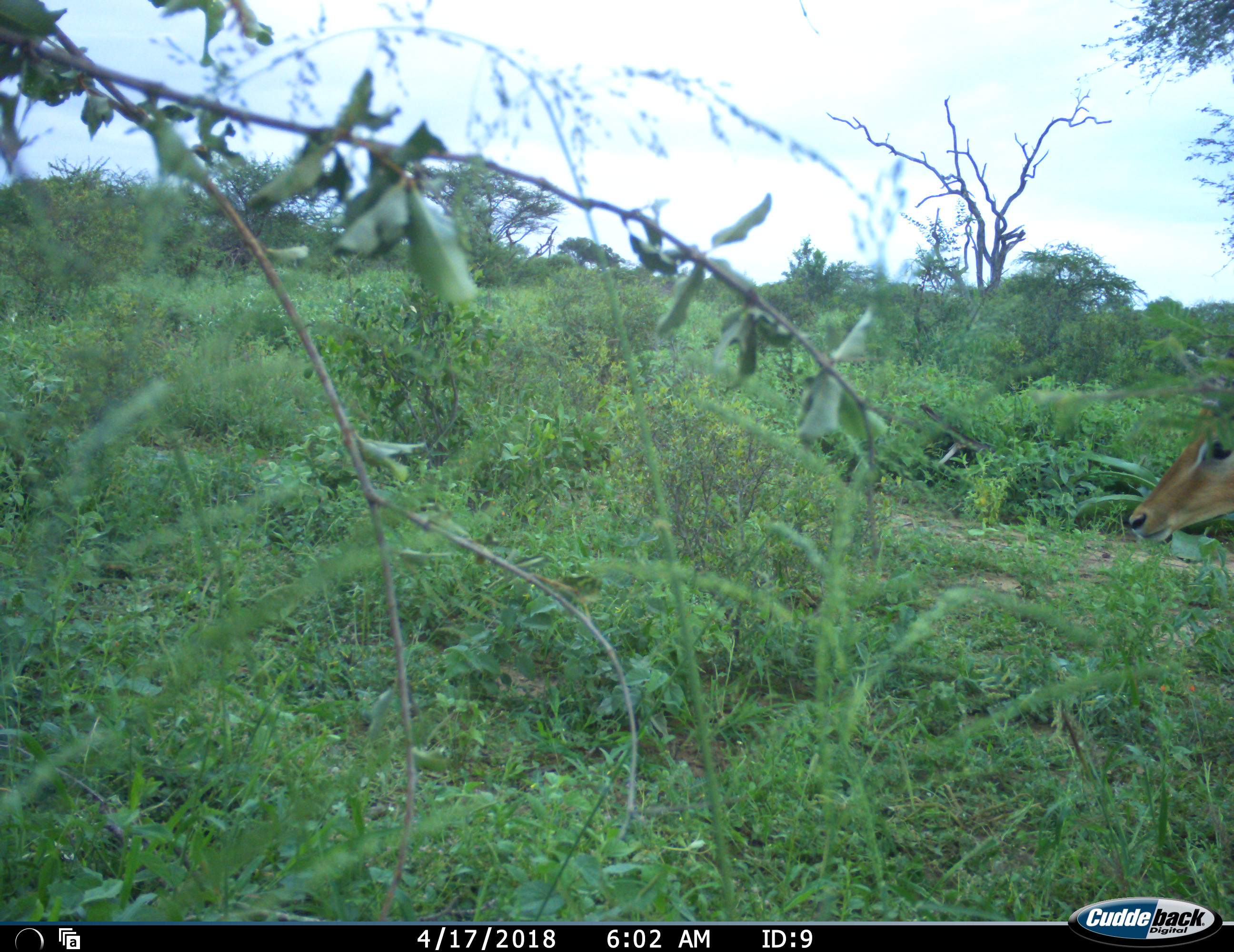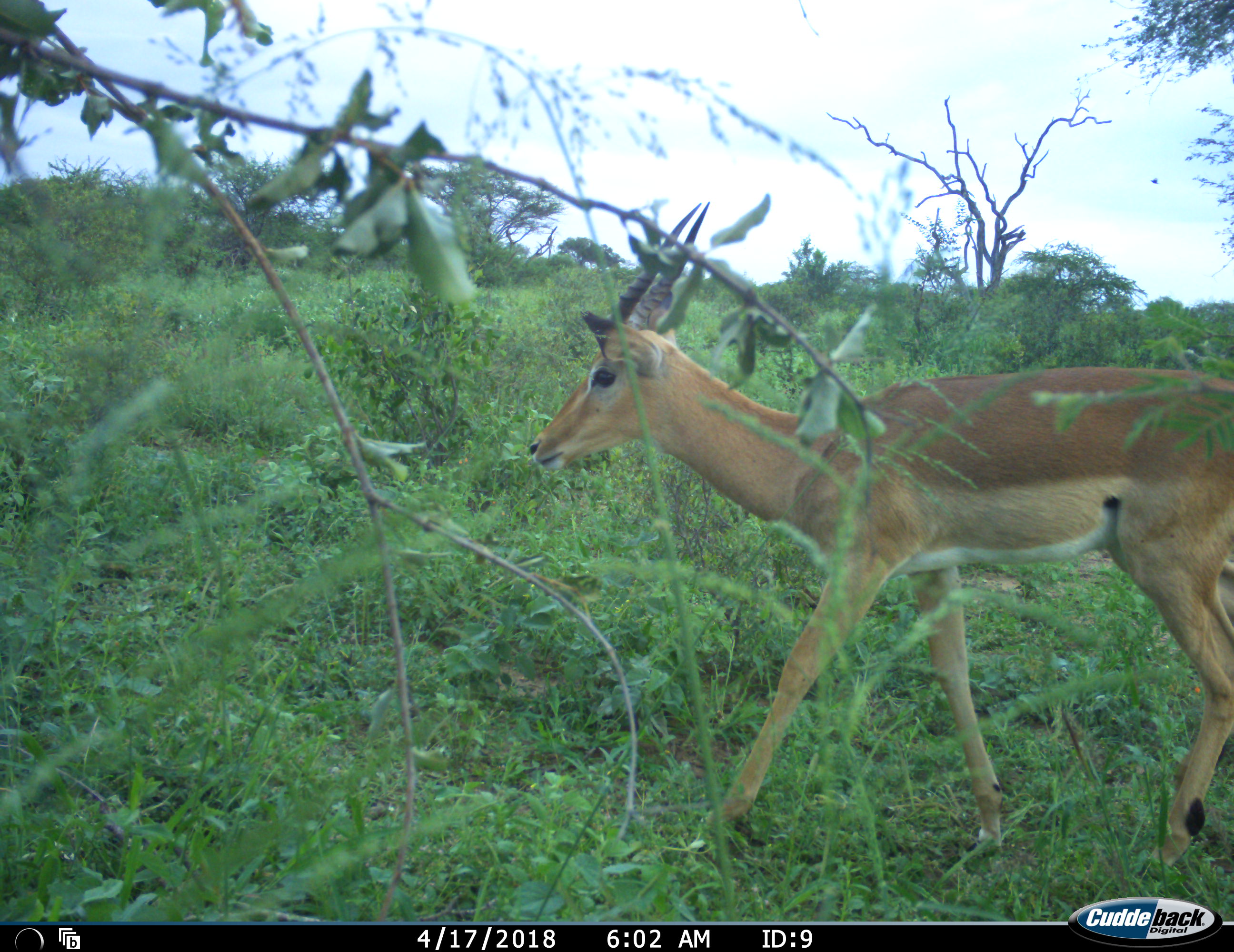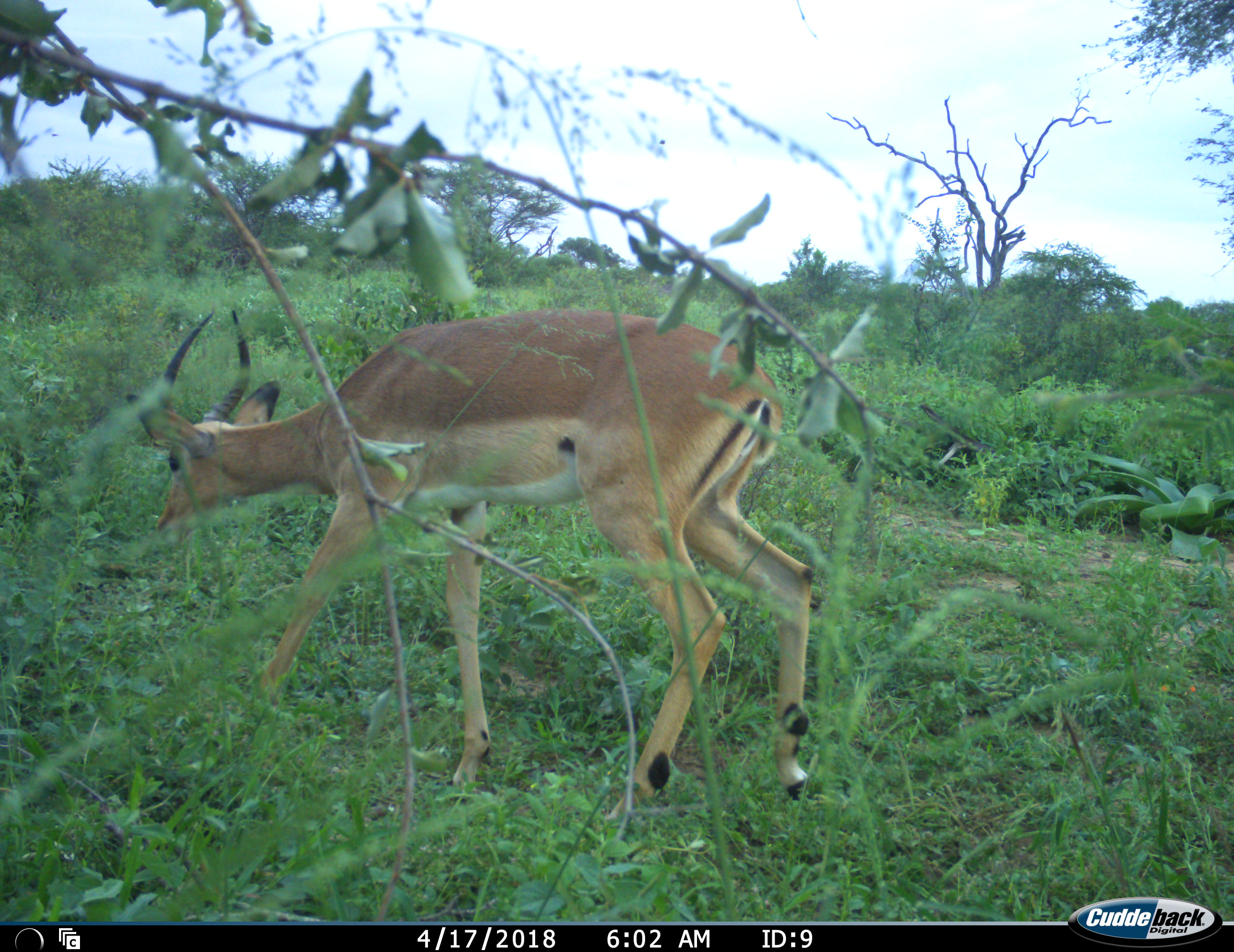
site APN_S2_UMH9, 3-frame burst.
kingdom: Animalia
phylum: Chordata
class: Mammalia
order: Artiodactyla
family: Bovidae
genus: Aepyceros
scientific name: Aepyceros melampus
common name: impala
Impala (Aepyceros melampus), count 1. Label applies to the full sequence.